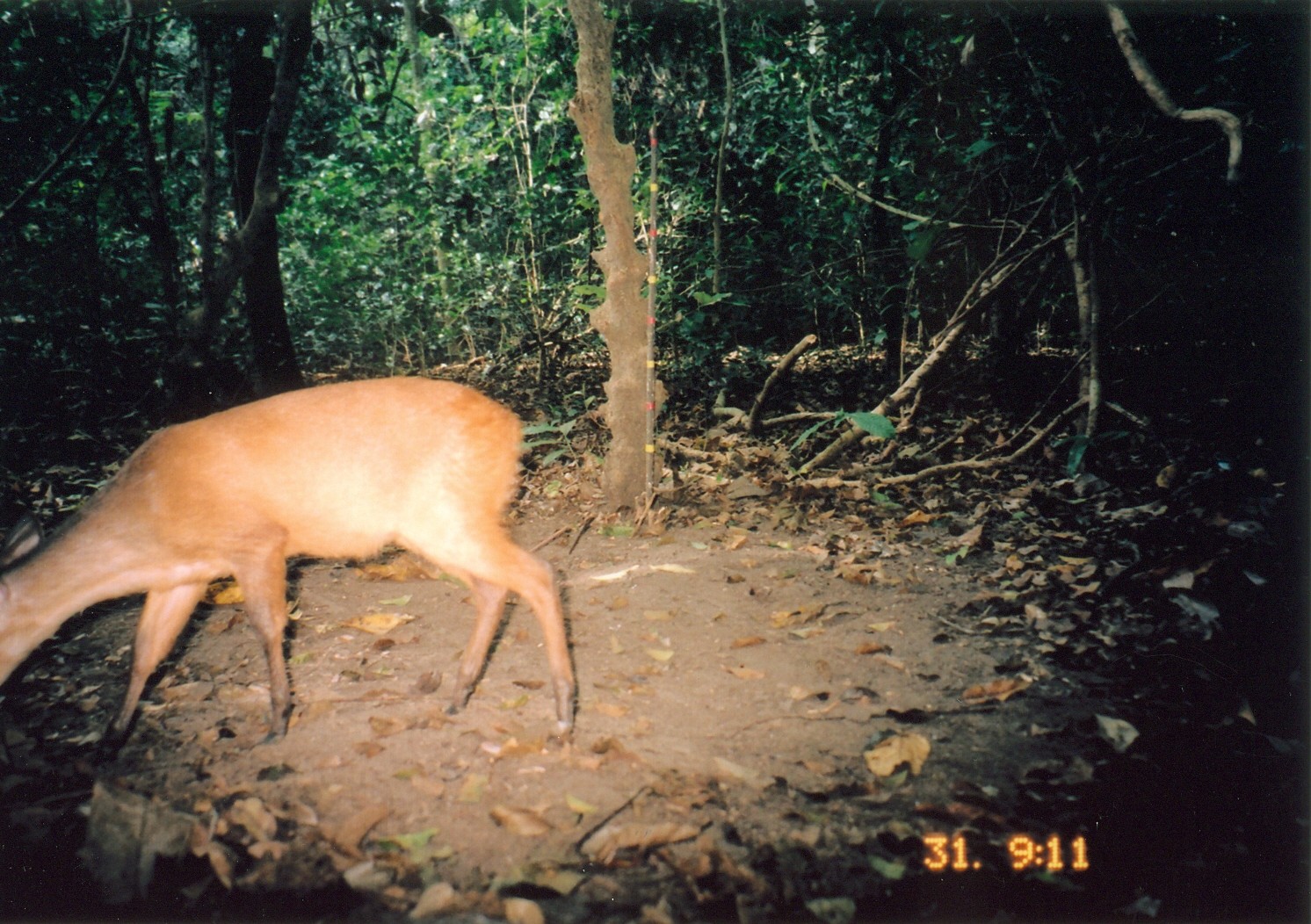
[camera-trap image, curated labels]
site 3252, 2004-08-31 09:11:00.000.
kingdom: Animalia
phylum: Chordata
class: Mammalia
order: Artiodactyla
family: Bovidae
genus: Cephalophus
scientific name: Cephalophus harveyi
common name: harvey's duiker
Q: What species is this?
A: Cephalophus harveyi (harvey's duiker).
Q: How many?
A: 1.